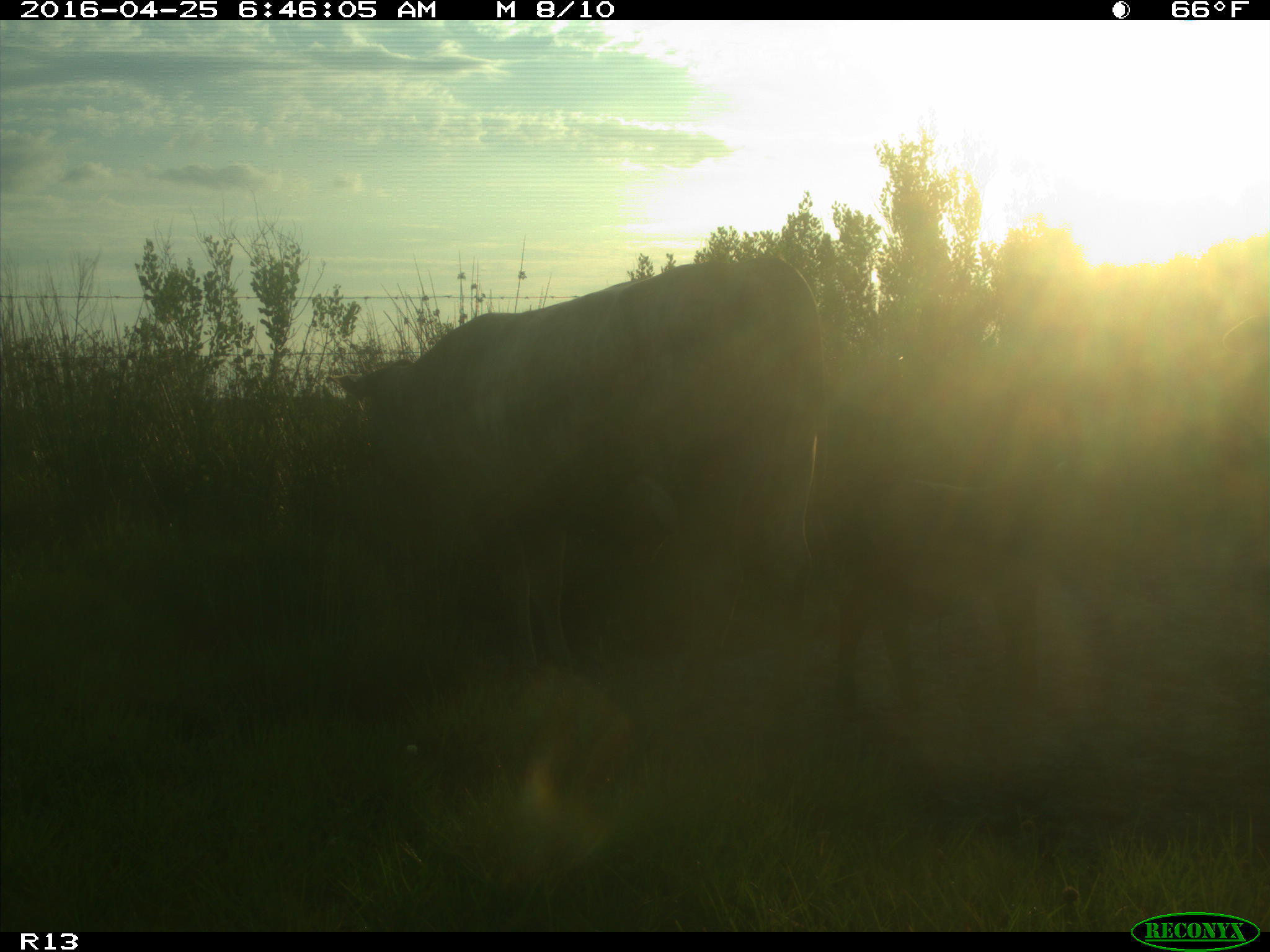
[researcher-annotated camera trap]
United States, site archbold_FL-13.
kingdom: Animalia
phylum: Chordata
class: Mammalia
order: Artiodactyla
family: Bovidae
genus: Bos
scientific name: Bos taurus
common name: domestic cow